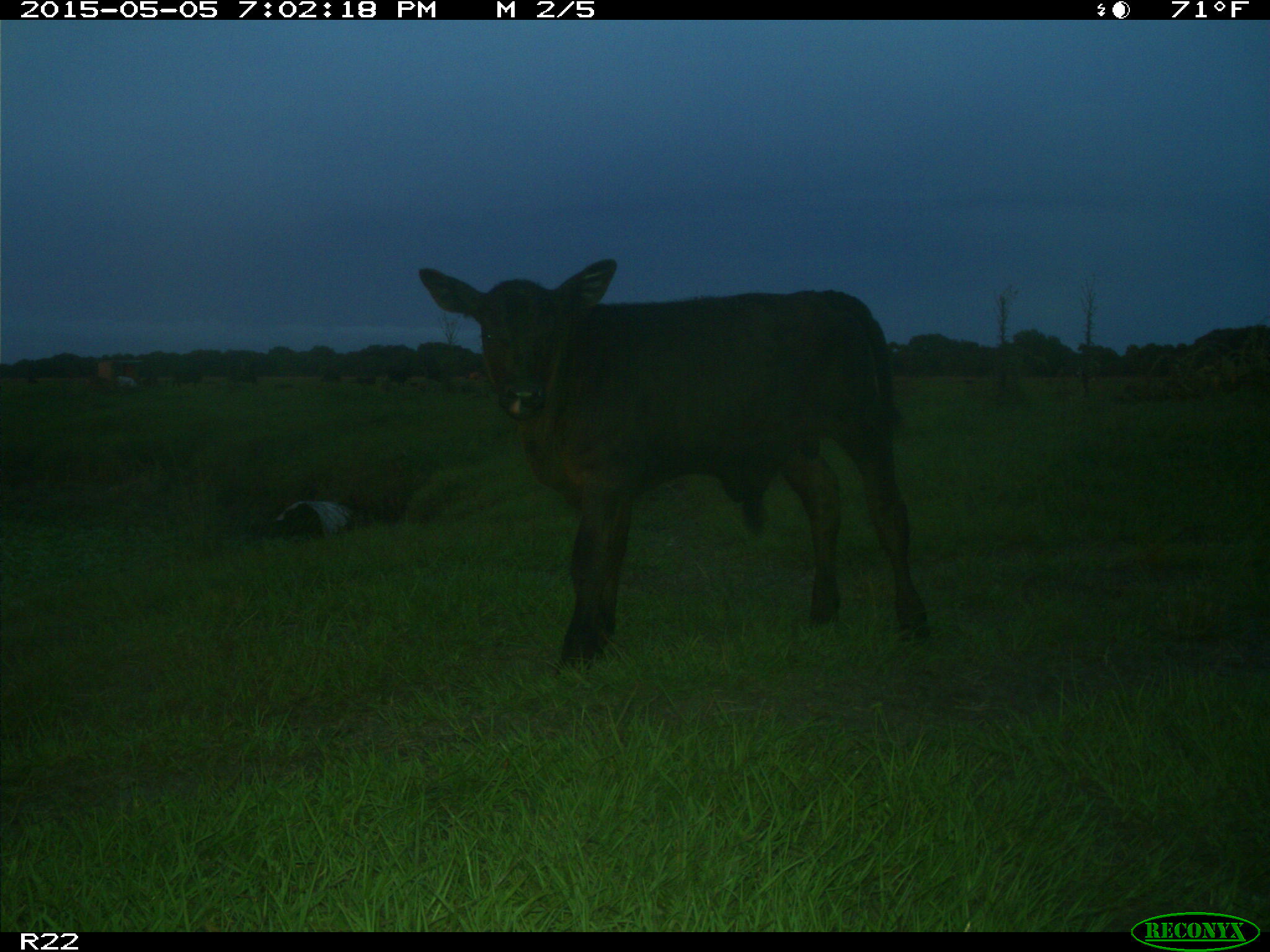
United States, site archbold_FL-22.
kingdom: Animalia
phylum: Chordata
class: Mammalia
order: Artiodactyla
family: Bovidae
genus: Bos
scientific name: Bos taurus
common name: domestic cow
Bos taurus (domestic cow).